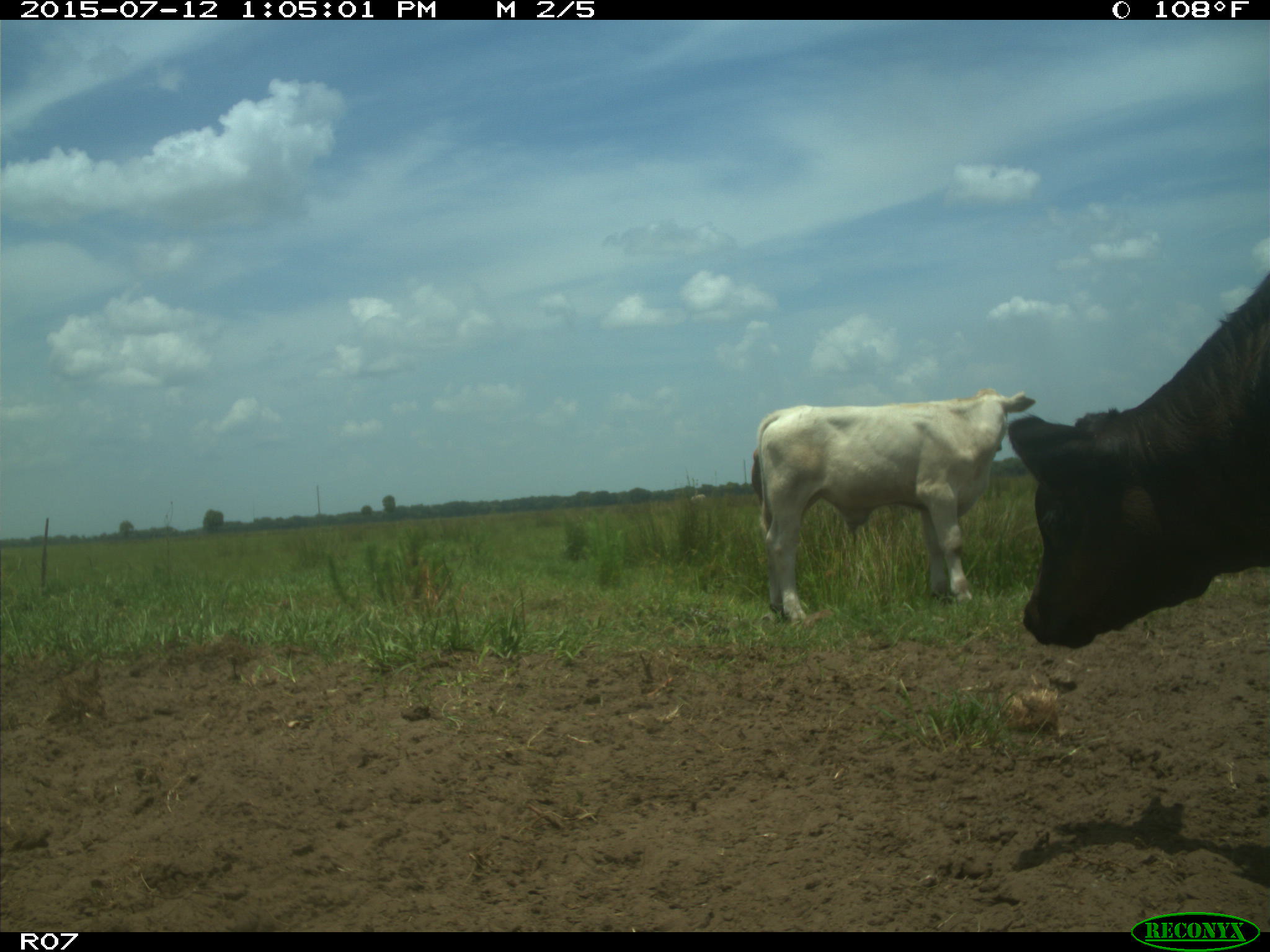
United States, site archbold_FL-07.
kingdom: Animalia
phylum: Chordata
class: Mammalia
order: Artiodactyla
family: Bovidae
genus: Bos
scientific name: Bos taurus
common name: domestic cow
Bos taurus (domestic cow).